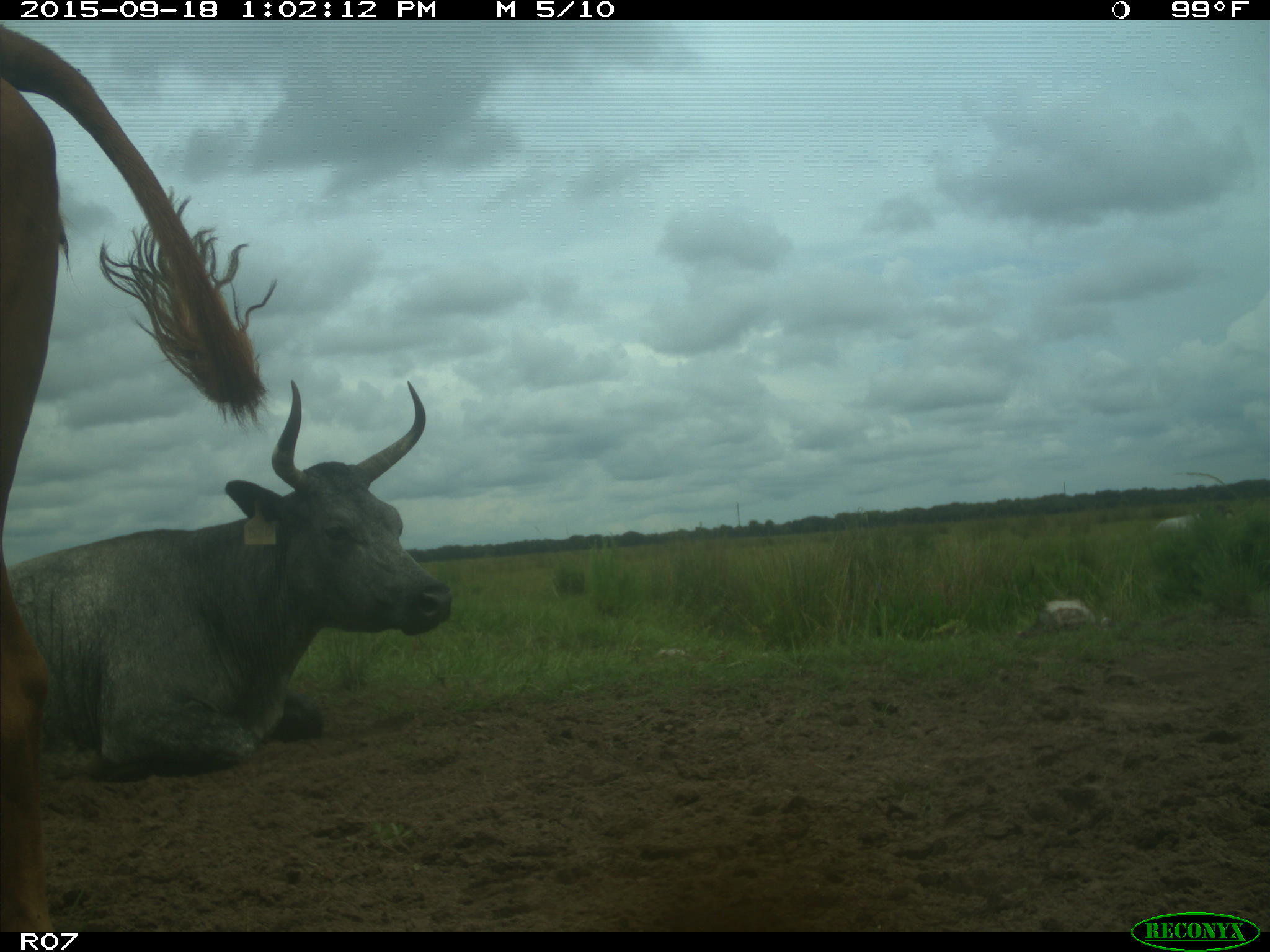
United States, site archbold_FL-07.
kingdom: Animalia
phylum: Chordata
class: Mammalia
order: Artiodactyla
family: Bovidae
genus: Bos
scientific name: Bos taurus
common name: domestic cow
Bos taurus (domestic cow).